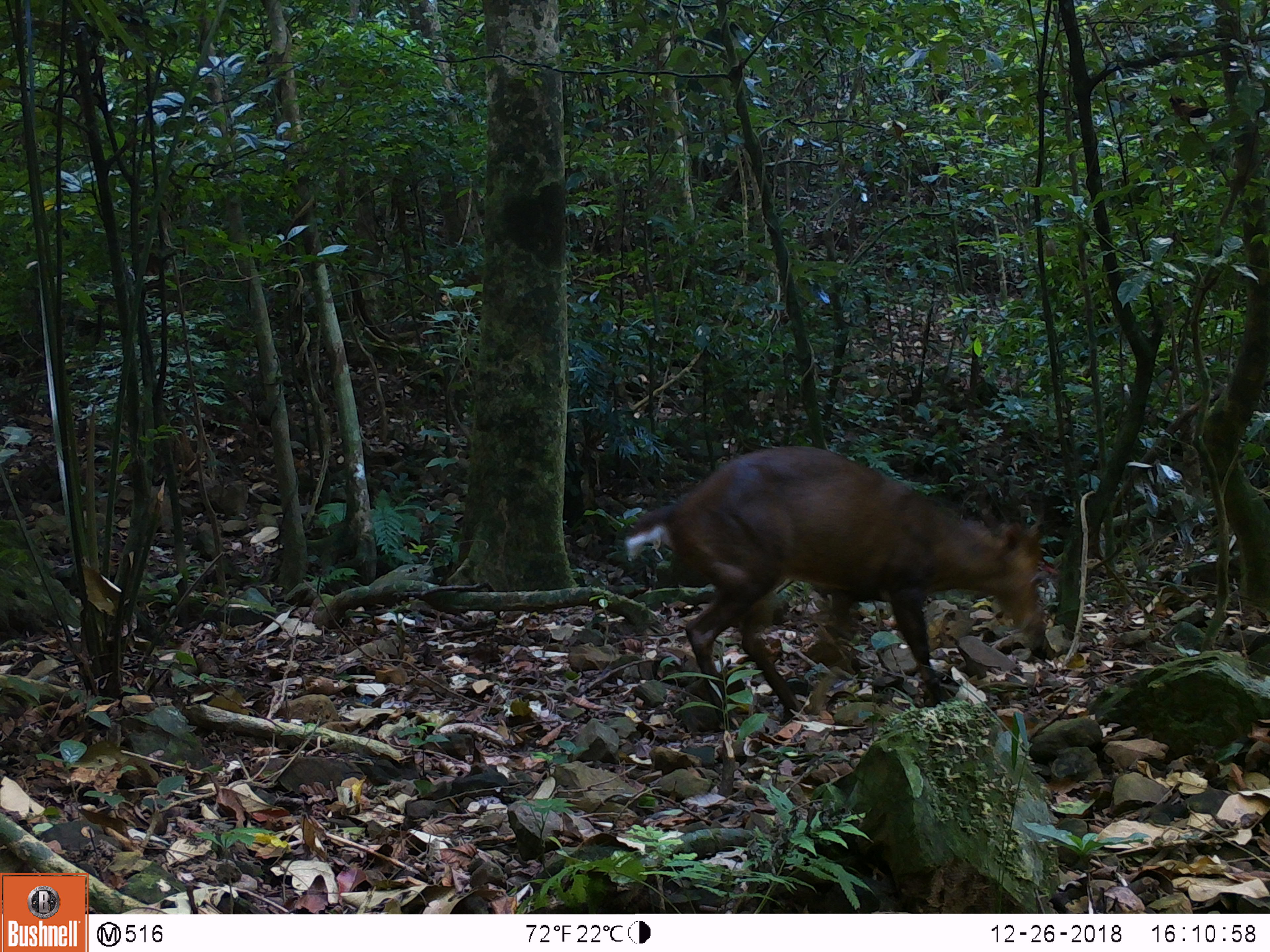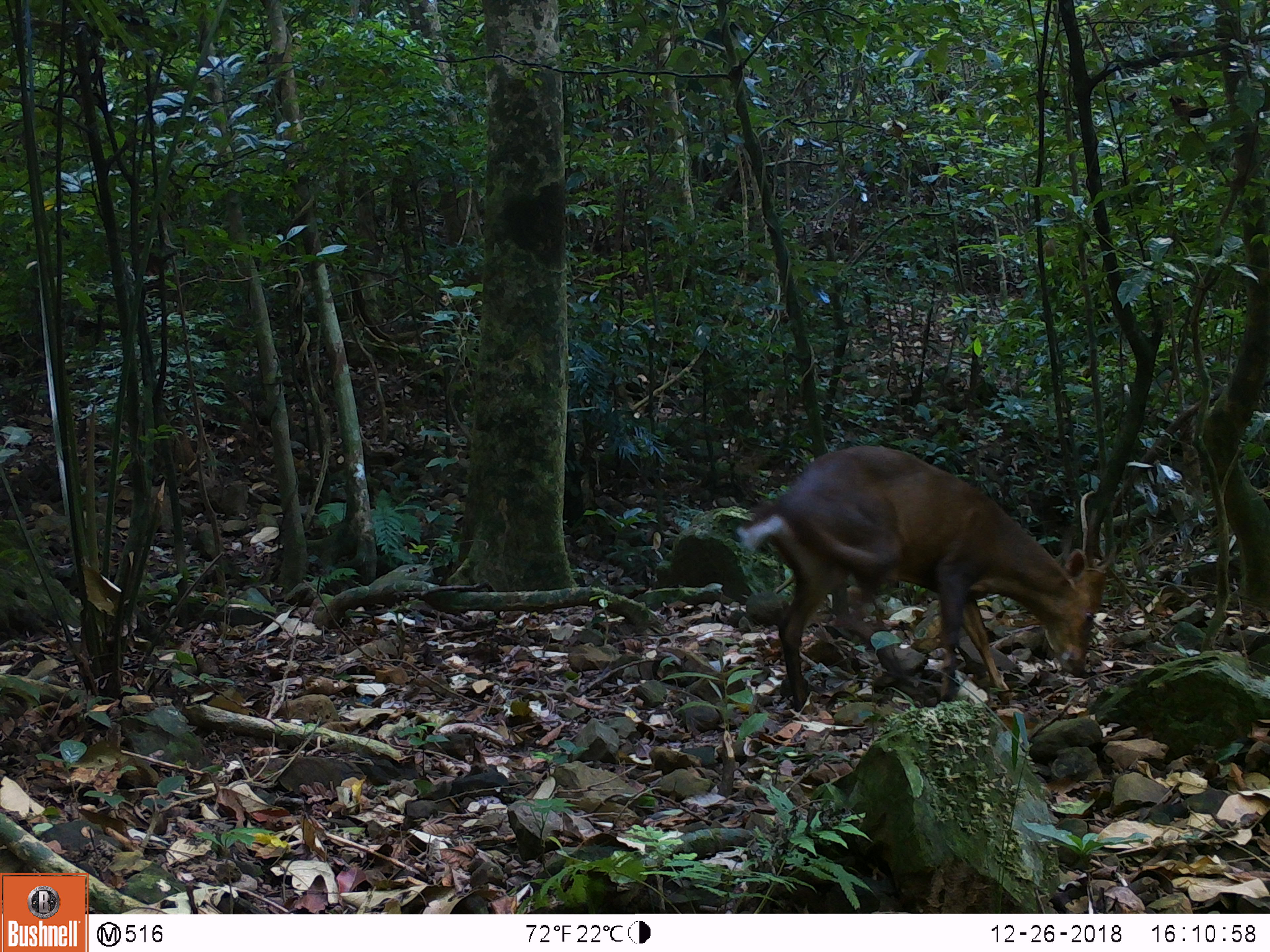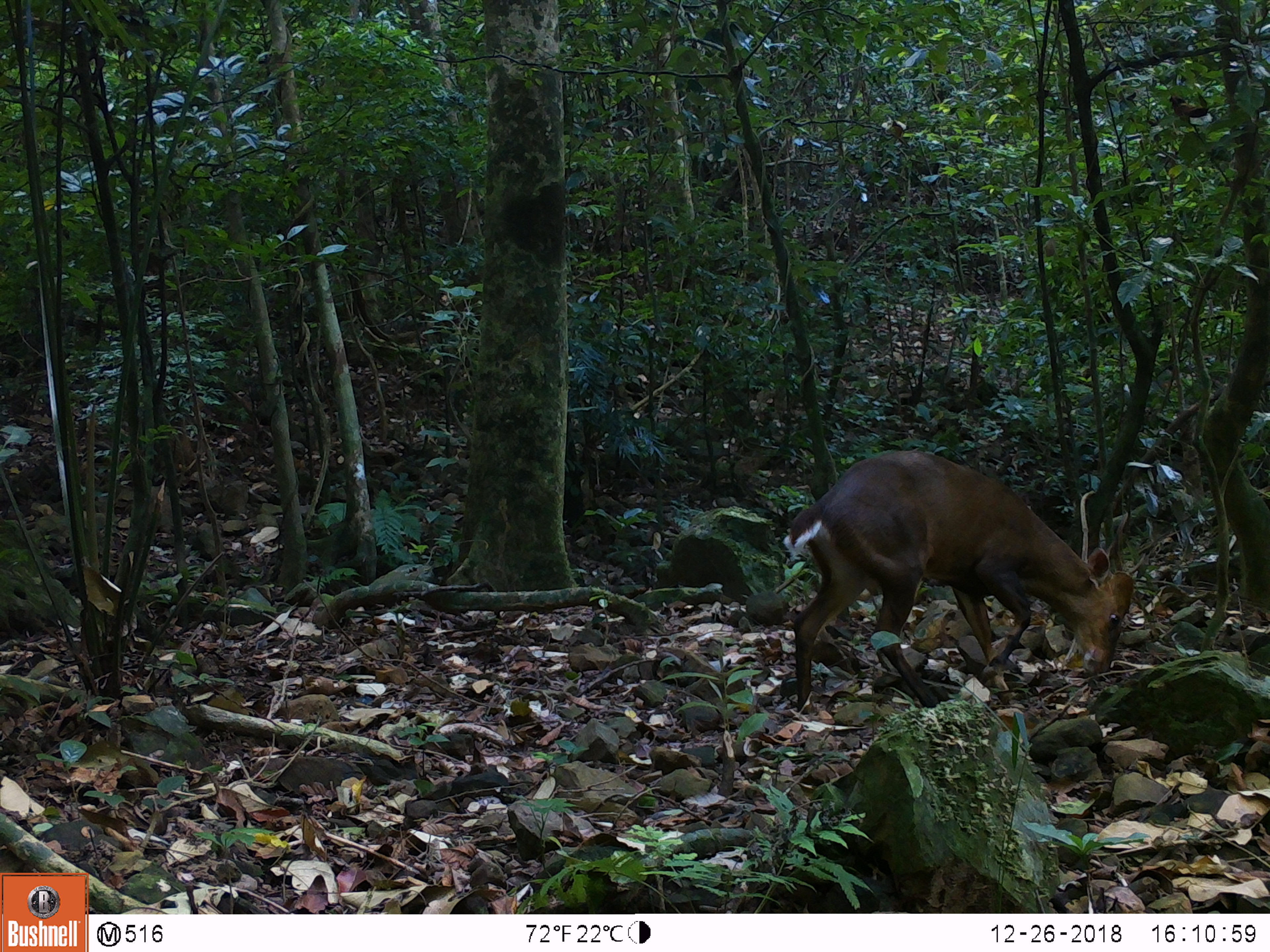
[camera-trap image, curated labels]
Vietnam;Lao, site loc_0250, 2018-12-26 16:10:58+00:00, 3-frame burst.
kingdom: Animalia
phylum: Chordata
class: Mammalia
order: Artiodactyla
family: Cervidae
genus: Muntiacus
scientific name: Muntiacus vuquangensis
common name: large-antlered muntjac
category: large antlered muntjac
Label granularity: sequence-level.